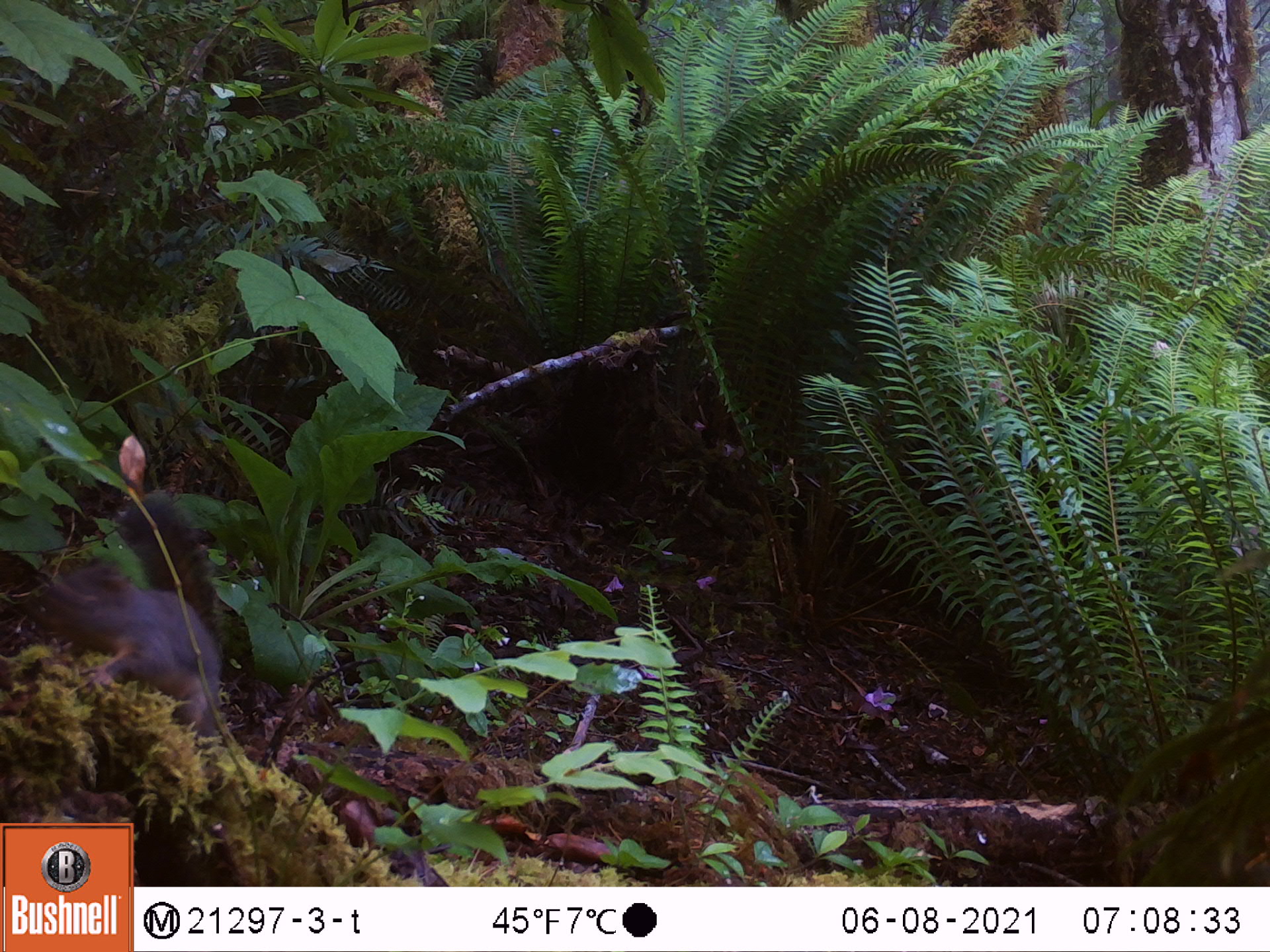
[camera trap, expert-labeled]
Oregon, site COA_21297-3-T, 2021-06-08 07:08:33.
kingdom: Animalia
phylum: Chordata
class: Mammalia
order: Rodentia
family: Sciuridae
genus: Tamiasciurus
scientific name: Tamiasciurus douglasii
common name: douglas squirrel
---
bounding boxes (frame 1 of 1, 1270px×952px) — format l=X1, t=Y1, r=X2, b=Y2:
douglas squirrel: l=31, t=484, r=234, b=737